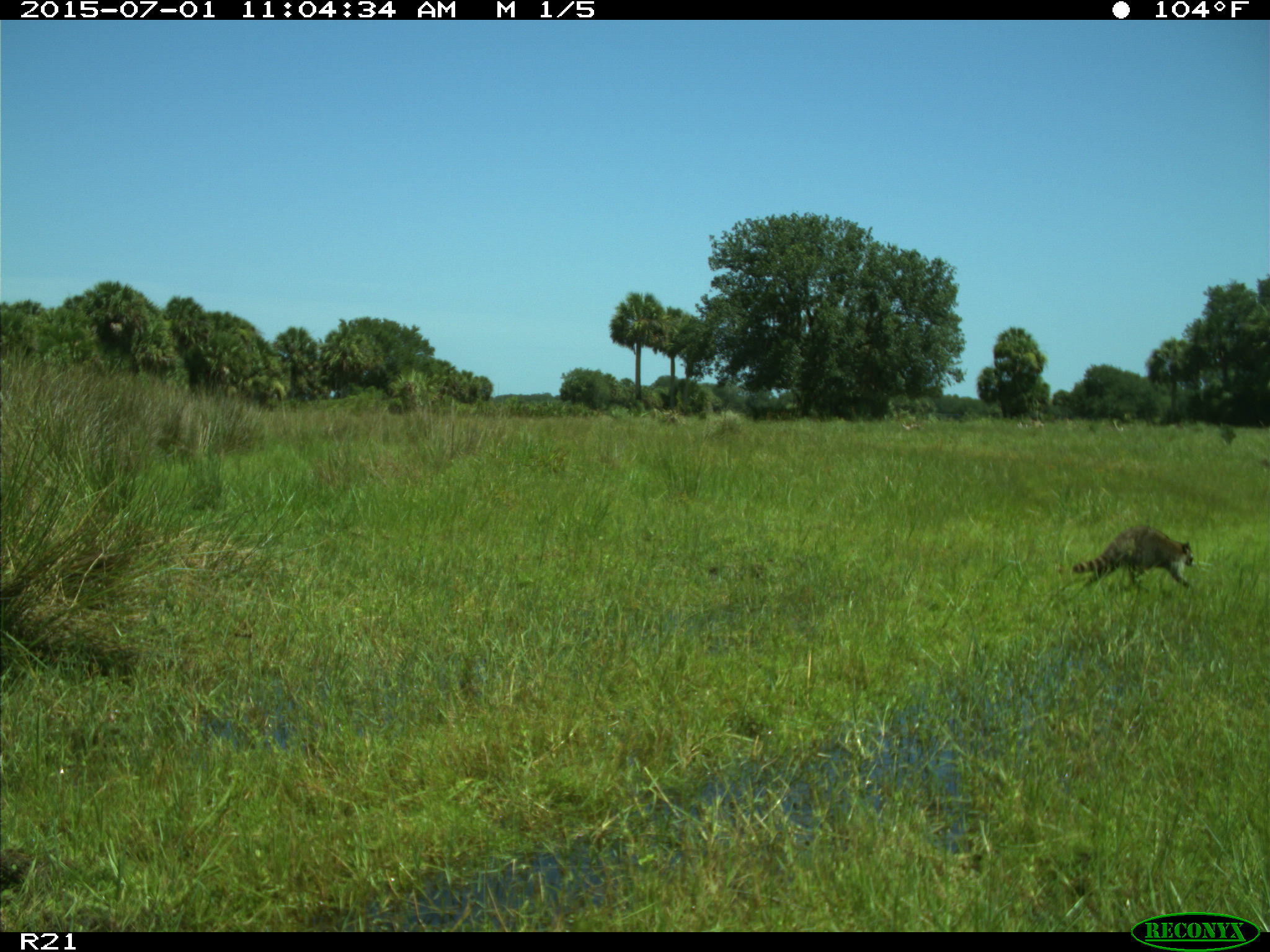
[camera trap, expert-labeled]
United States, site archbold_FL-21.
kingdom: Animalia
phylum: Chordata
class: Mammalia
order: Carnivora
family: Procyonidae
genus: Procyon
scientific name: Procyon lotor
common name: common raccoon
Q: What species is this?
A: Procyon lotor (common raccoon).